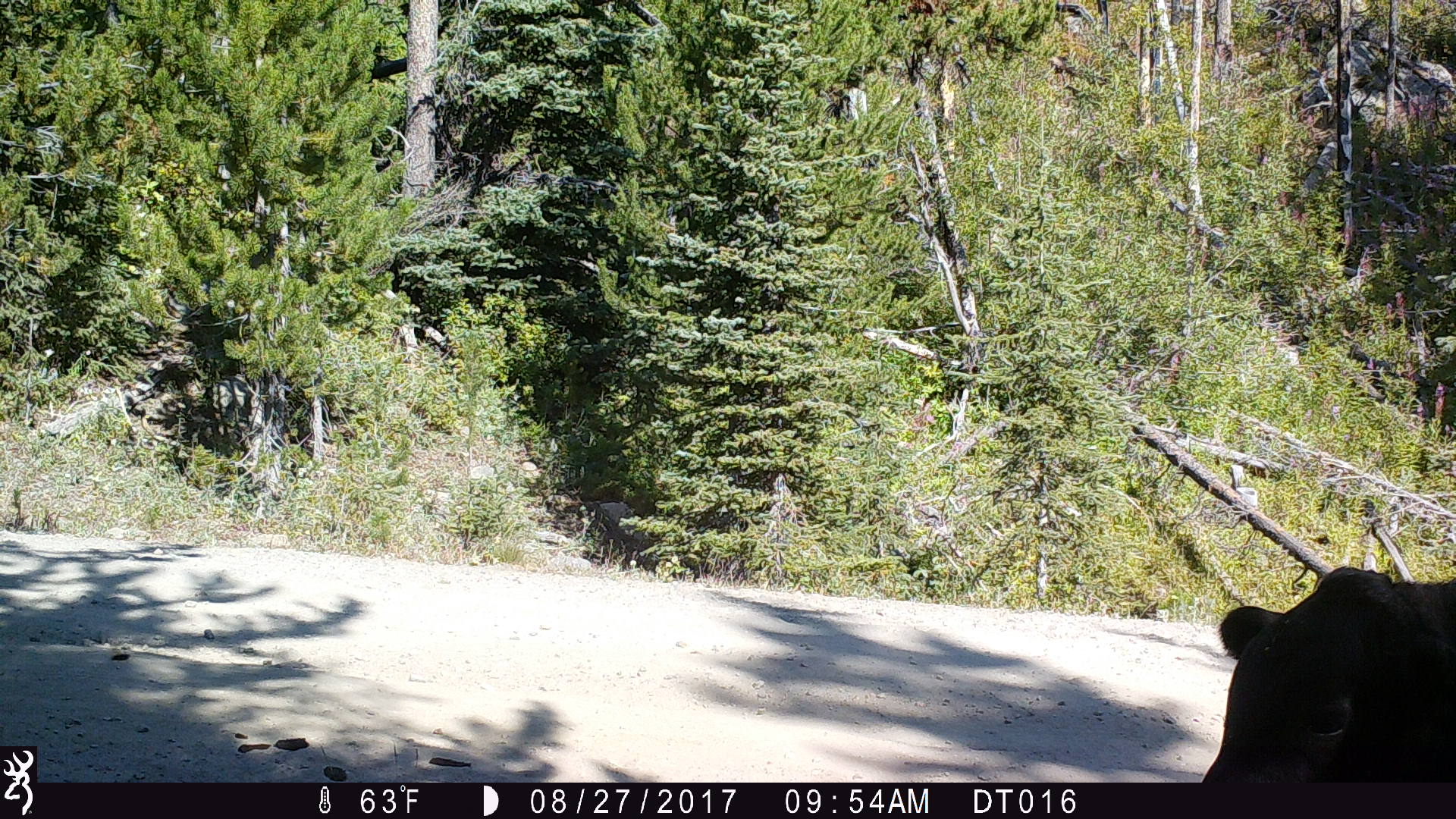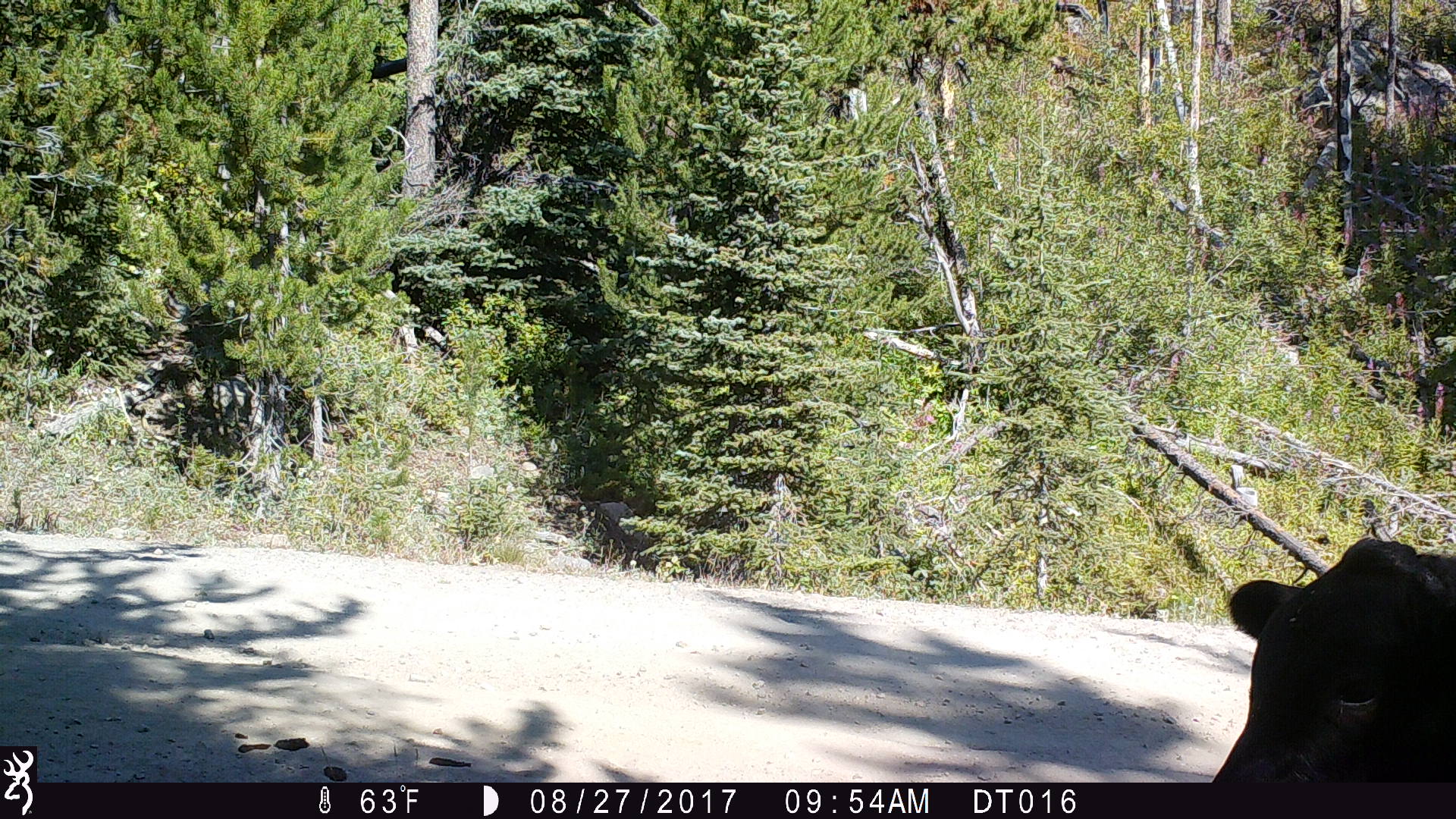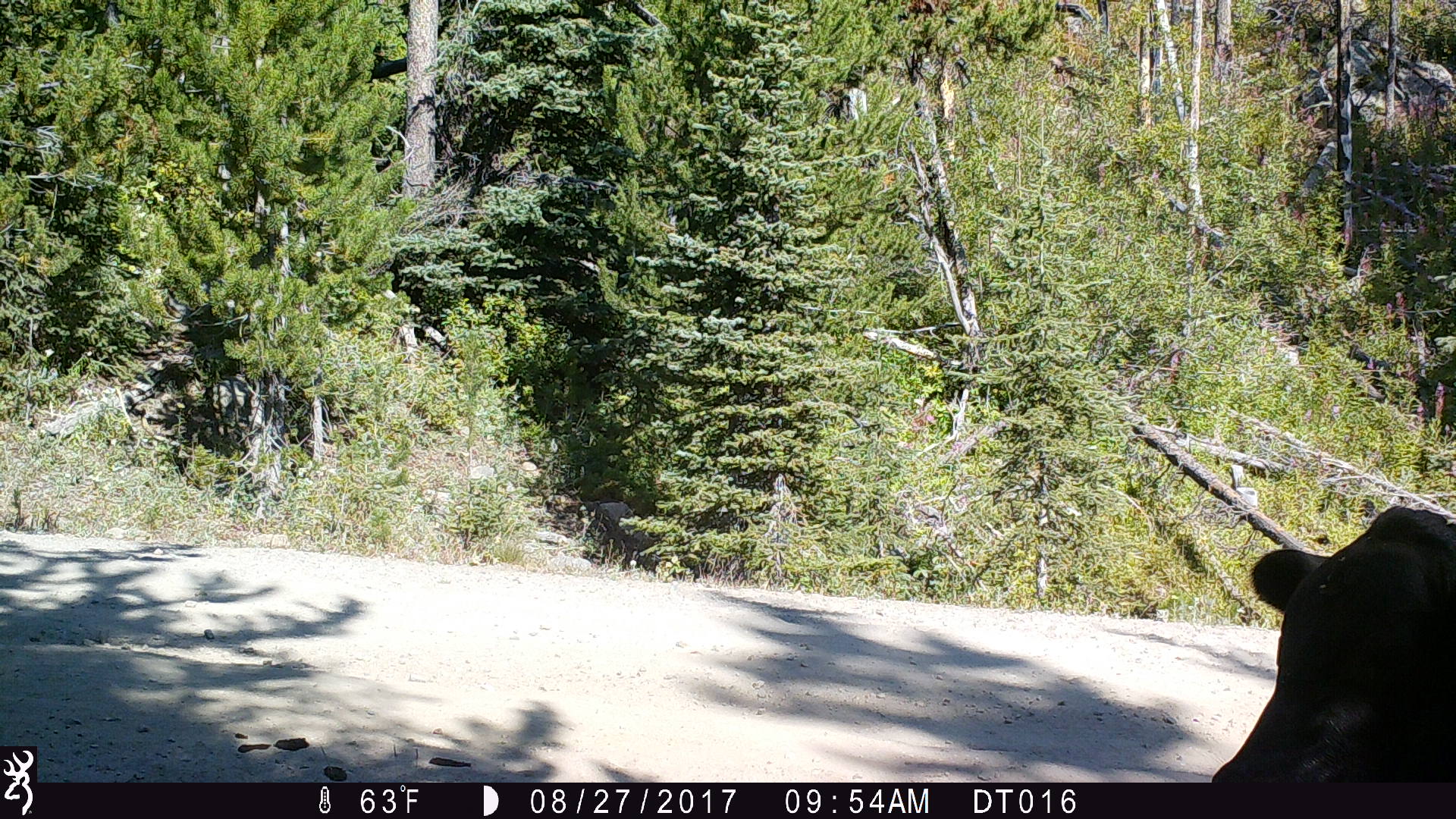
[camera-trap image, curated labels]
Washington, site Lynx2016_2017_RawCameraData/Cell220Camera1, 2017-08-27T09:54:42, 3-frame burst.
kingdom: Animalia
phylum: Chordata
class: Mammalia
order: Artiodactyla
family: Bovidae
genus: Bos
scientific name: Bos taurus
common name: domestic cattle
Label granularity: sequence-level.